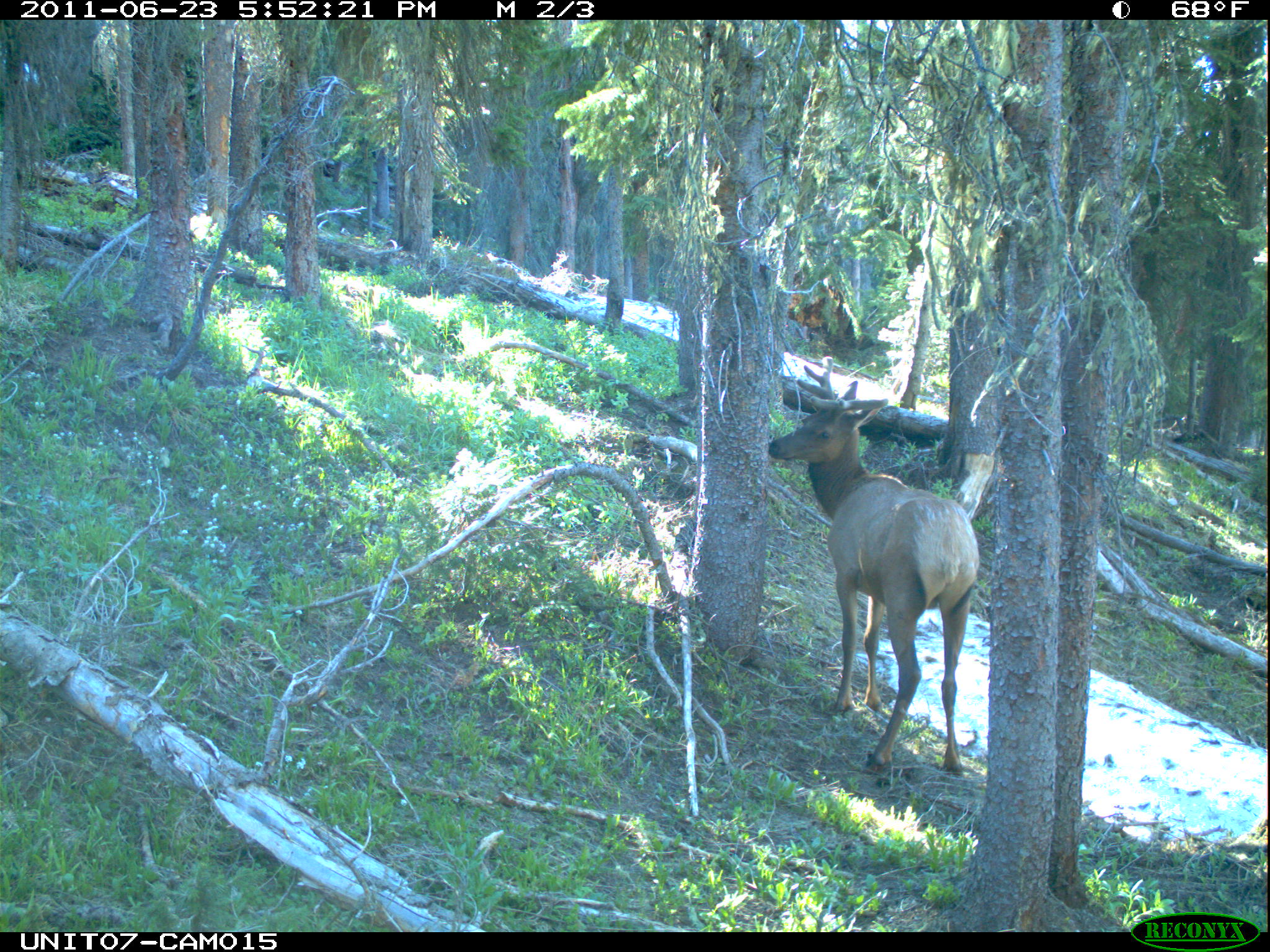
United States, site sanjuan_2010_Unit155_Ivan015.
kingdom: Animalia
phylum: Chordata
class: Mammalia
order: Artiodactyla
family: Cervidae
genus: Cervus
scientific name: Cervus elaphus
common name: red deer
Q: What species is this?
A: Cervus elaphus (red deer).